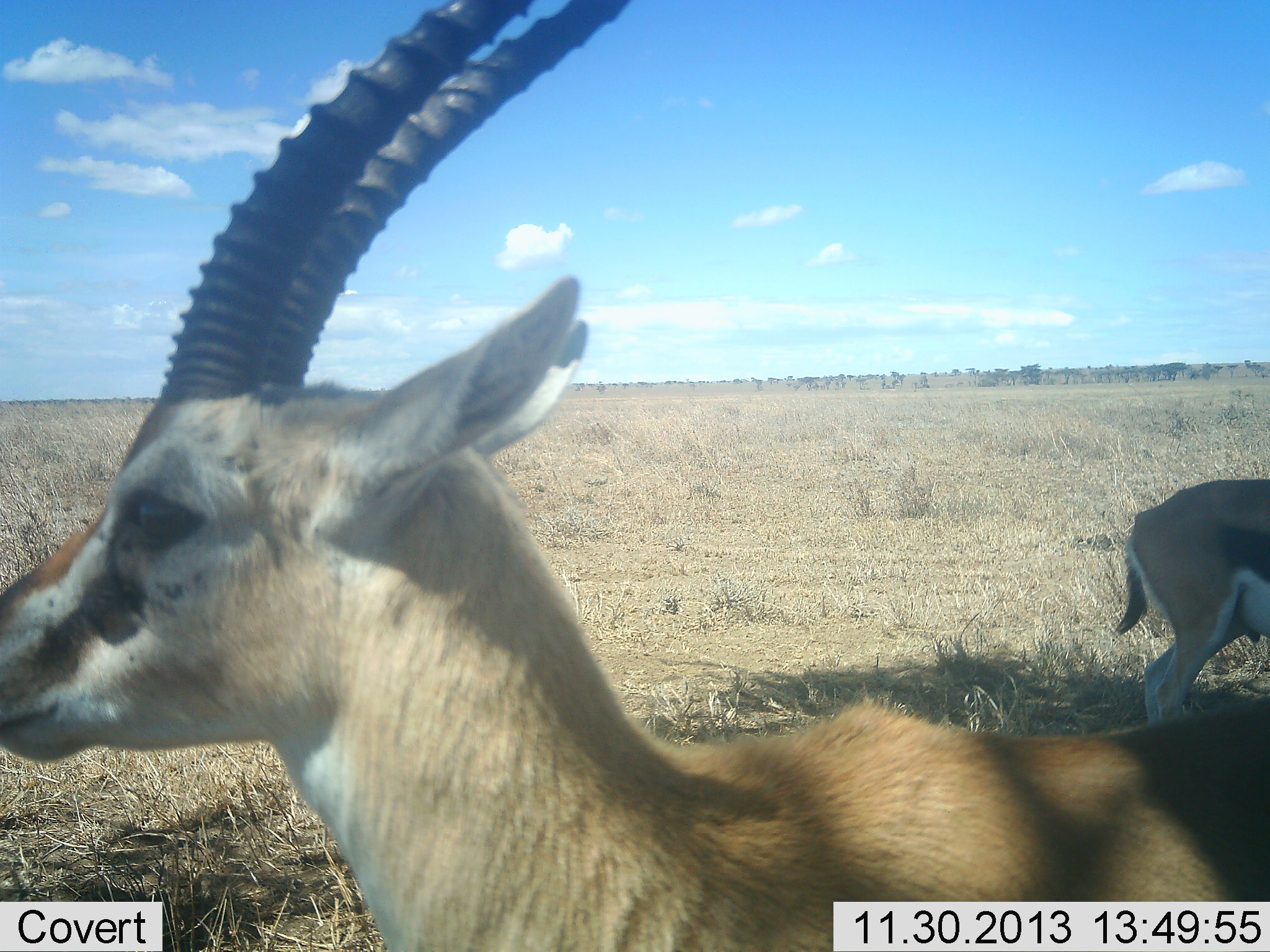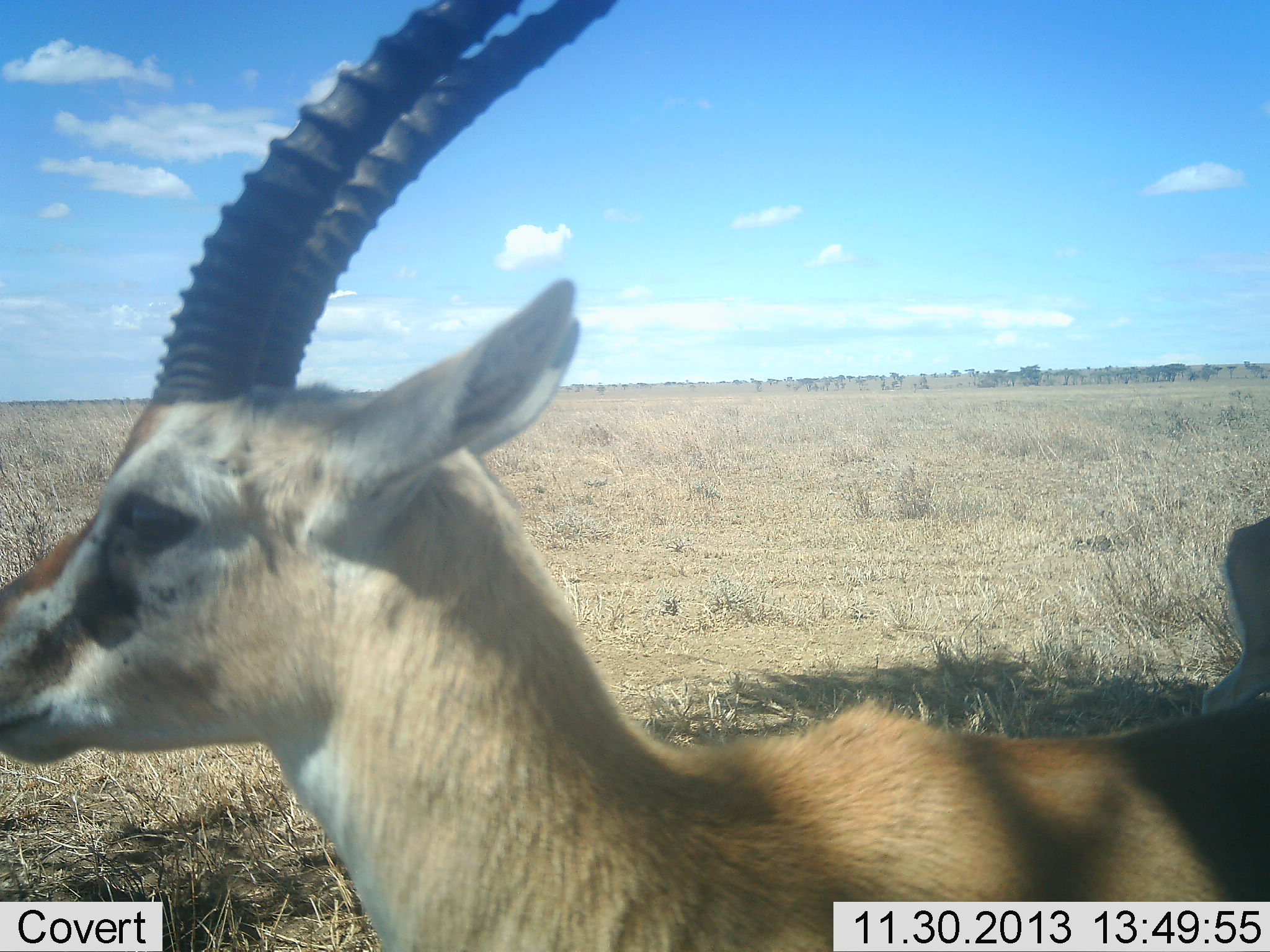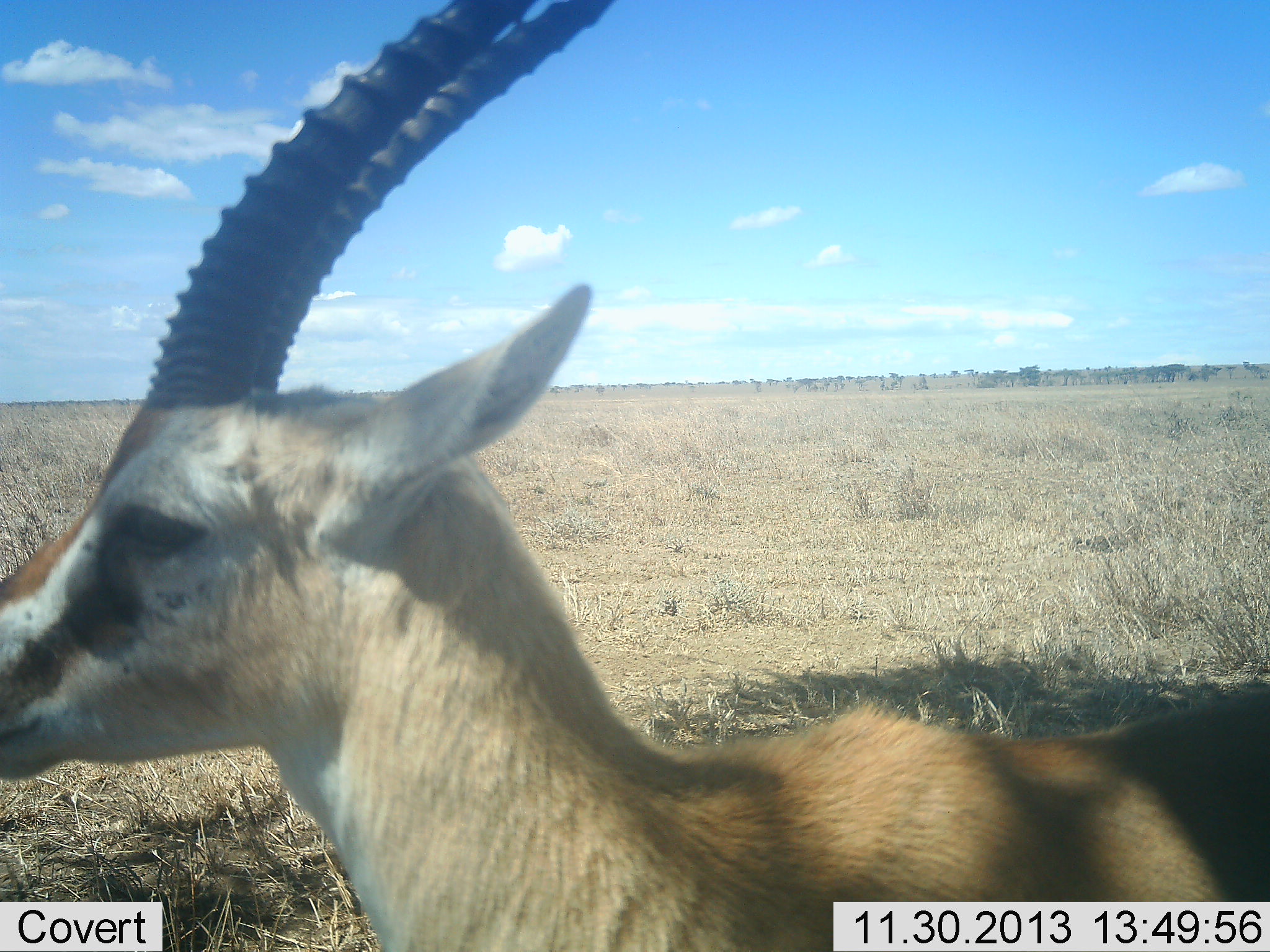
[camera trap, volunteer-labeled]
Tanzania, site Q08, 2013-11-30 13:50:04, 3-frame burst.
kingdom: Animalia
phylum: Chordata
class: Mammalia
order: Artiodactyla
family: Bovidae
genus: Eudorcas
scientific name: Eudorcas thomsonii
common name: thomson's gazelle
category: gazellethomsons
Gazellethomsons (thomson's gazelle) (Eudorcas thomsonii), count 2. Behavior (volunteer vote fractions): standing 70%, resting 0%, moving 30%, interacting 0%. Young present (vote fraction): 0%. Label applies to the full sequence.